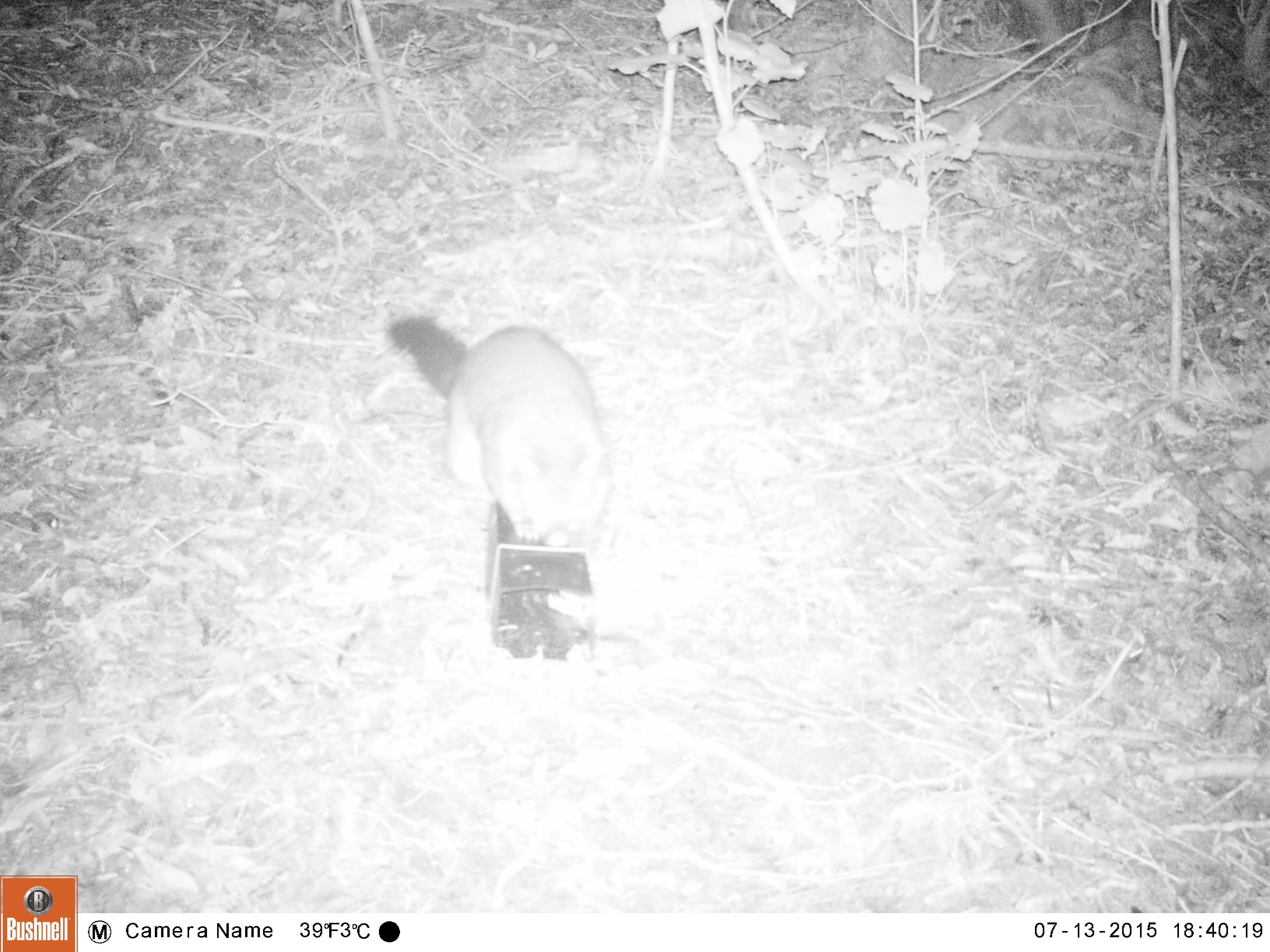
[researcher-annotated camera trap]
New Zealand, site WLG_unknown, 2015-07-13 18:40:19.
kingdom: Animalia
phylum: Chordata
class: Mammalia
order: Diprotodontia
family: Phalangeridae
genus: Trichosurus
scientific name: Trichosurus vulpecula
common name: common brushtail possum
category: possum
Possum (common brushtail possum) (Trichosurus vulpecula).